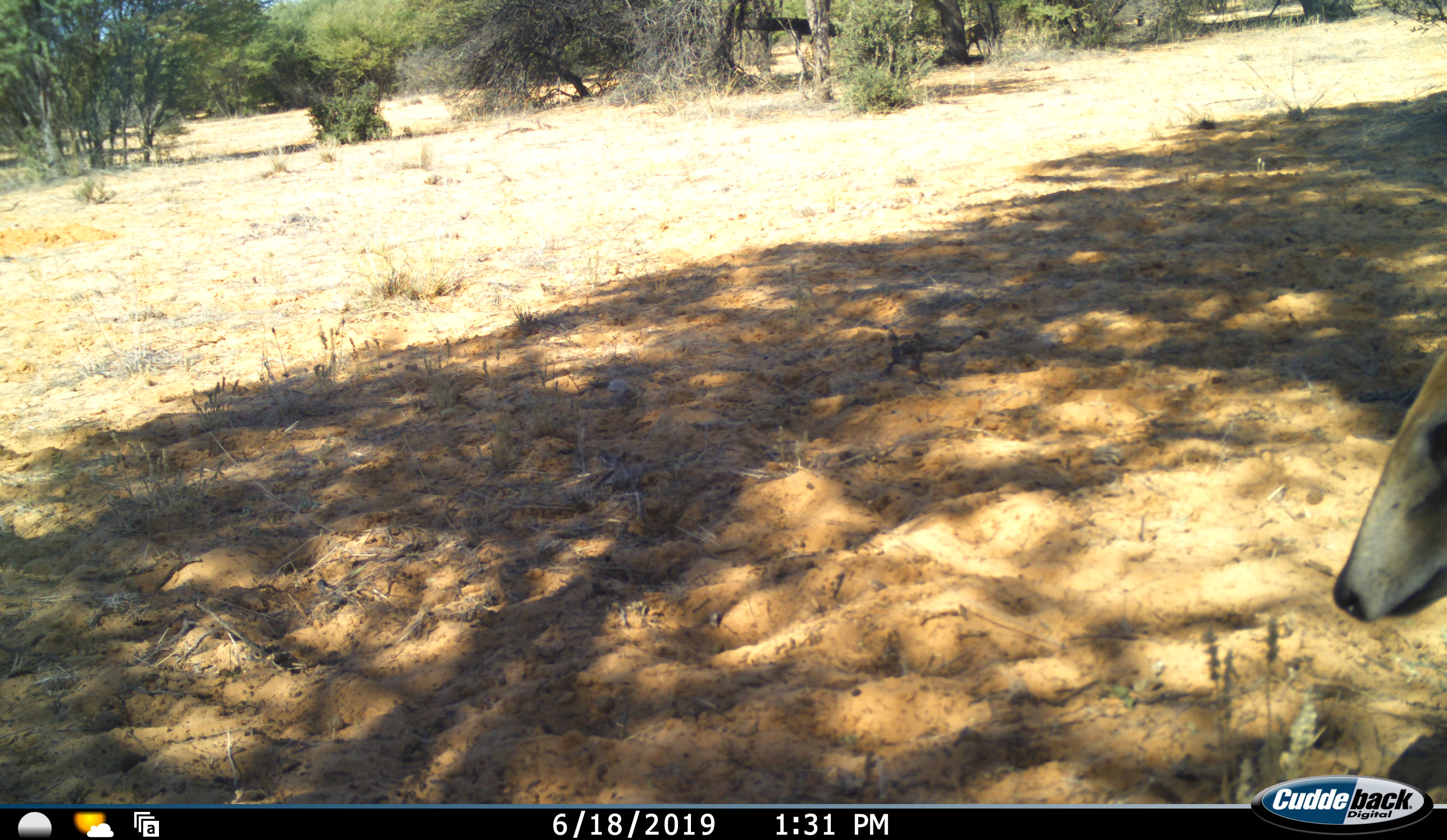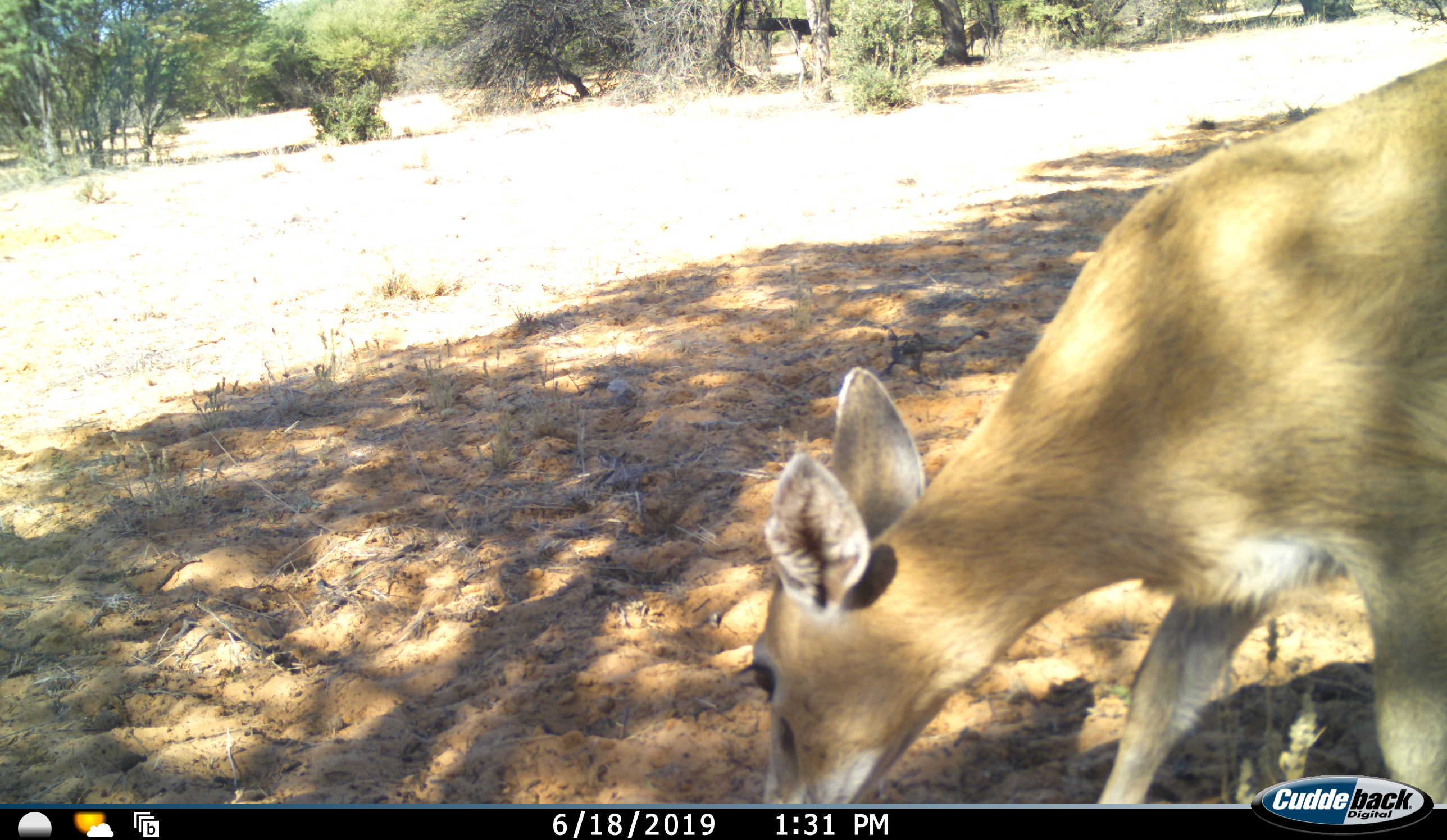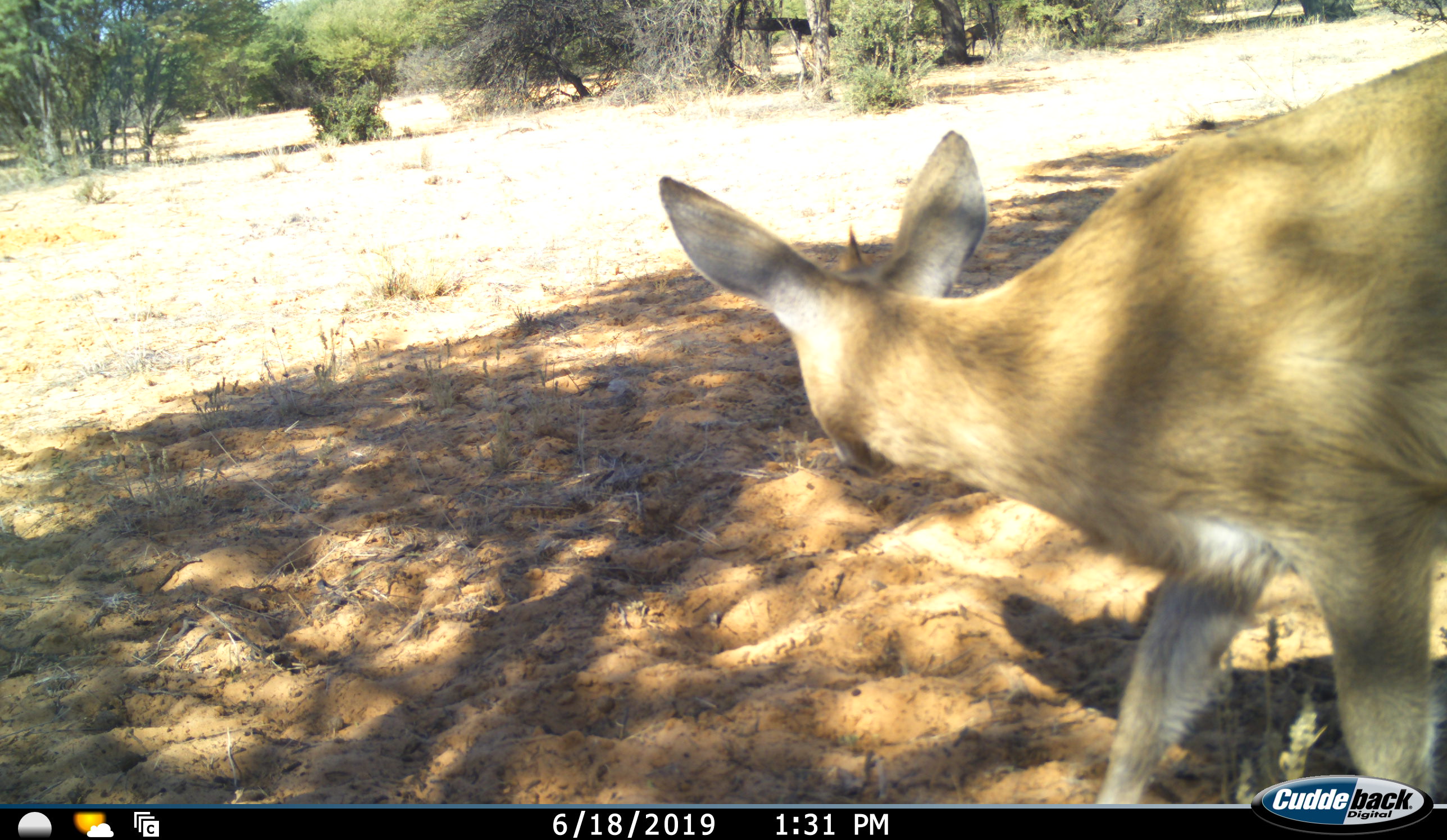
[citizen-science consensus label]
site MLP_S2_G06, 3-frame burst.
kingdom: Animalia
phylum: Chordata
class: Mammalia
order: Artiodactyla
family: Bovidae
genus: Sylvicapra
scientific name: Sylvicapra grimmia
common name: common duiker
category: duikercommongrey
Duikercommongrey (common duiker) (Sylvicapra grimmia), count 1. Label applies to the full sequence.